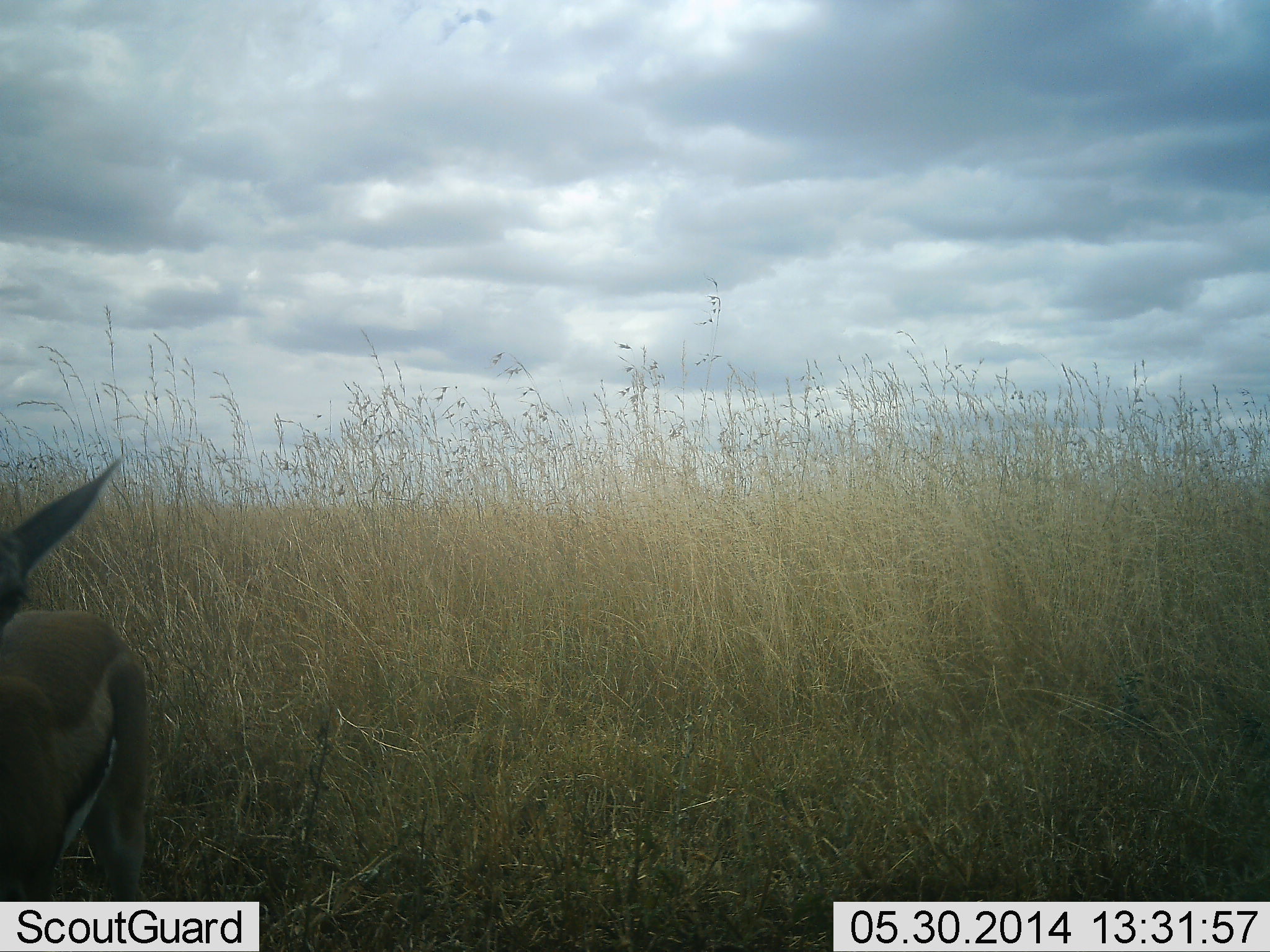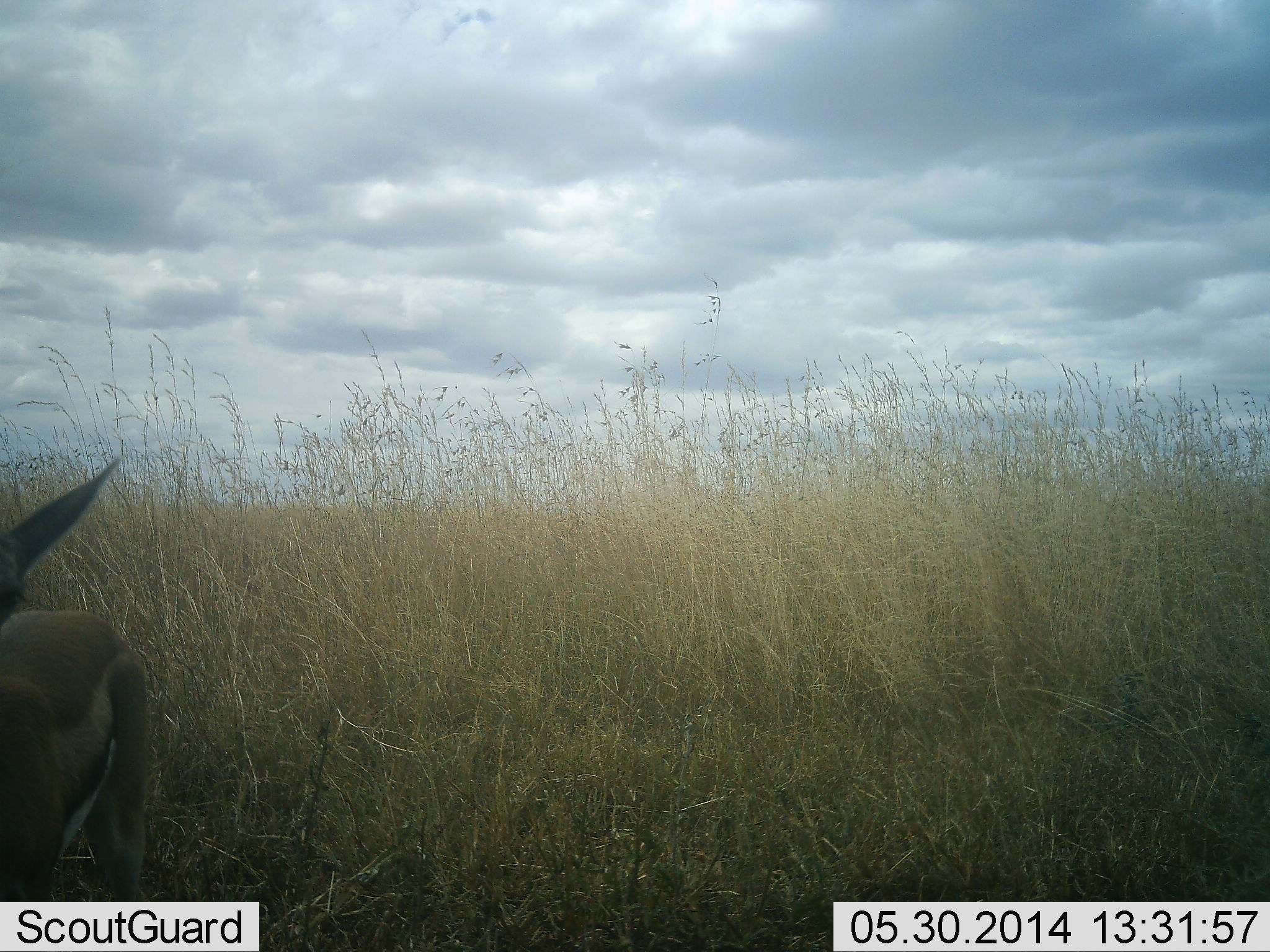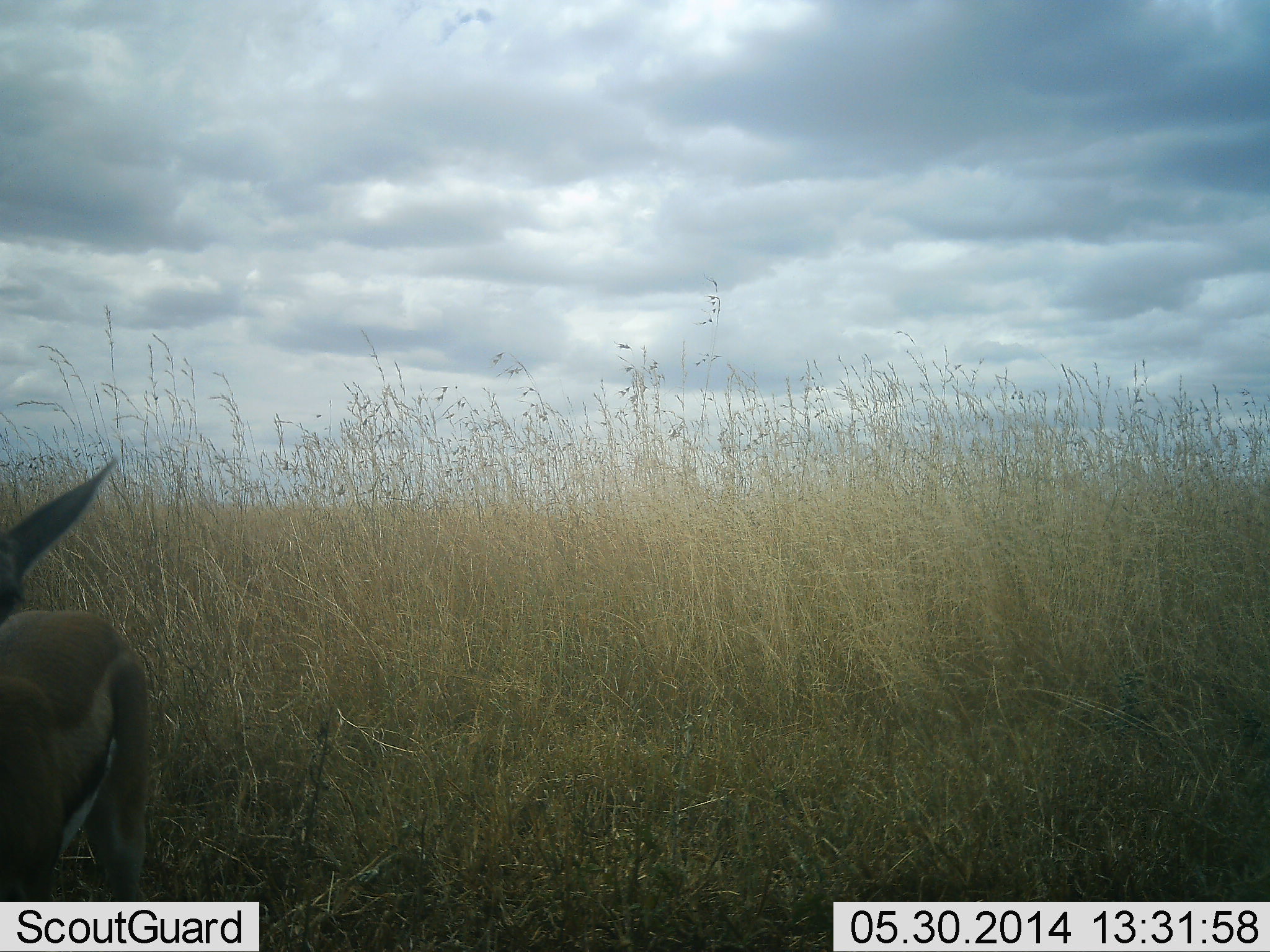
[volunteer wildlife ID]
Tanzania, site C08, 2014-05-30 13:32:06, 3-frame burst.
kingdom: Animalia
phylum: Chordata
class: Mammalia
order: Artiodactyla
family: Bovidae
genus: Eudorcas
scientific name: Eudorcas thomsonii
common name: thomson's gazelle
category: gazellethomsons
Gazellethomsons (thomson's gazelle) (Eudorcas thomsonii), count 1. Behavior (volunteer vote fractions): standing 100%, resting 0%, moving 0%, interacting 2%. Young present (vote fraction): 4%. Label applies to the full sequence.